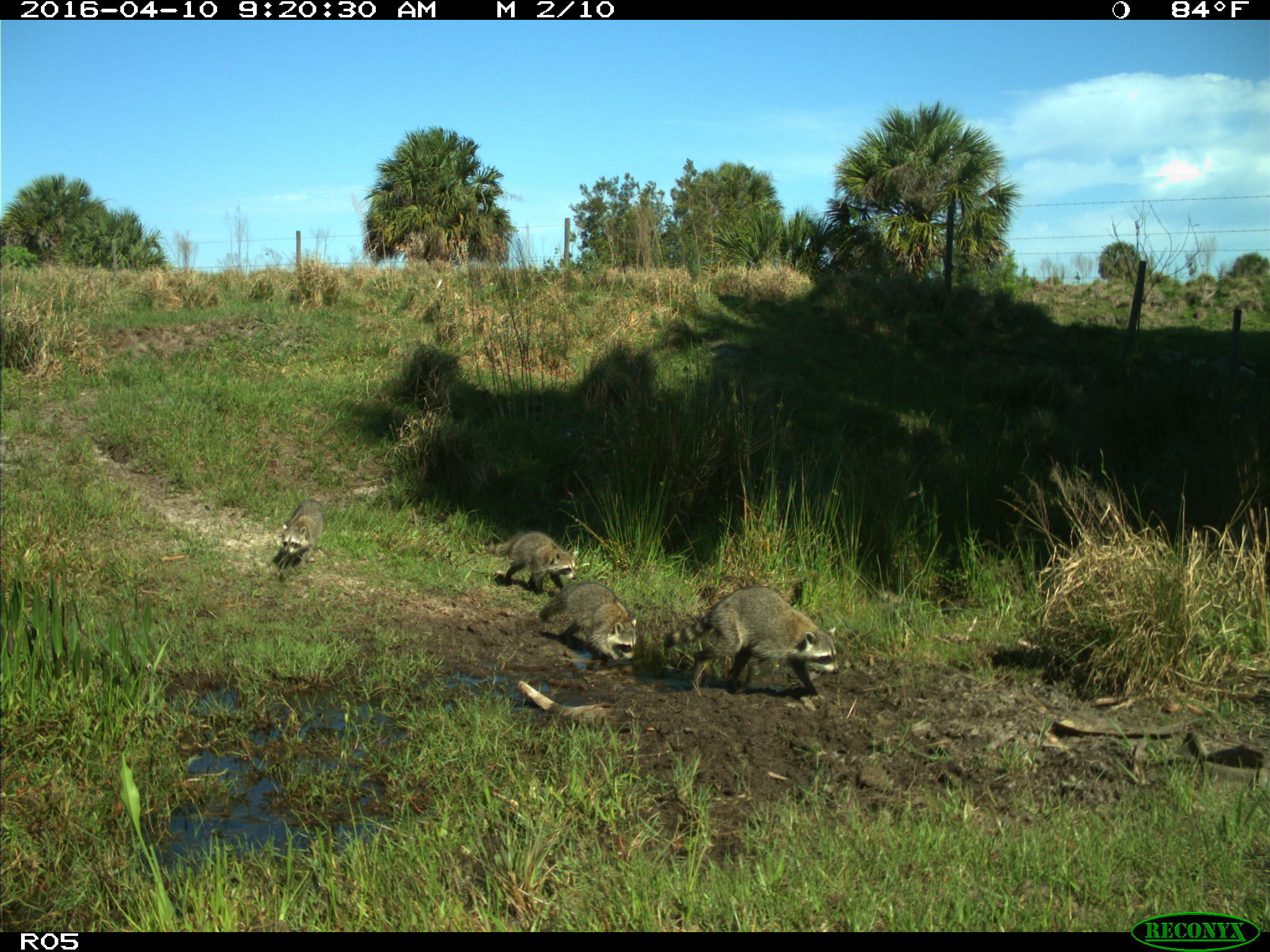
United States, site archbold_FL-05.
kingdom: Animalia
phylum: Chordata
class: Mammalia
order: Carnivora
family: Procyonidae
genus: Procyon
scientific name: Procyon lotor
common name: common raccoon